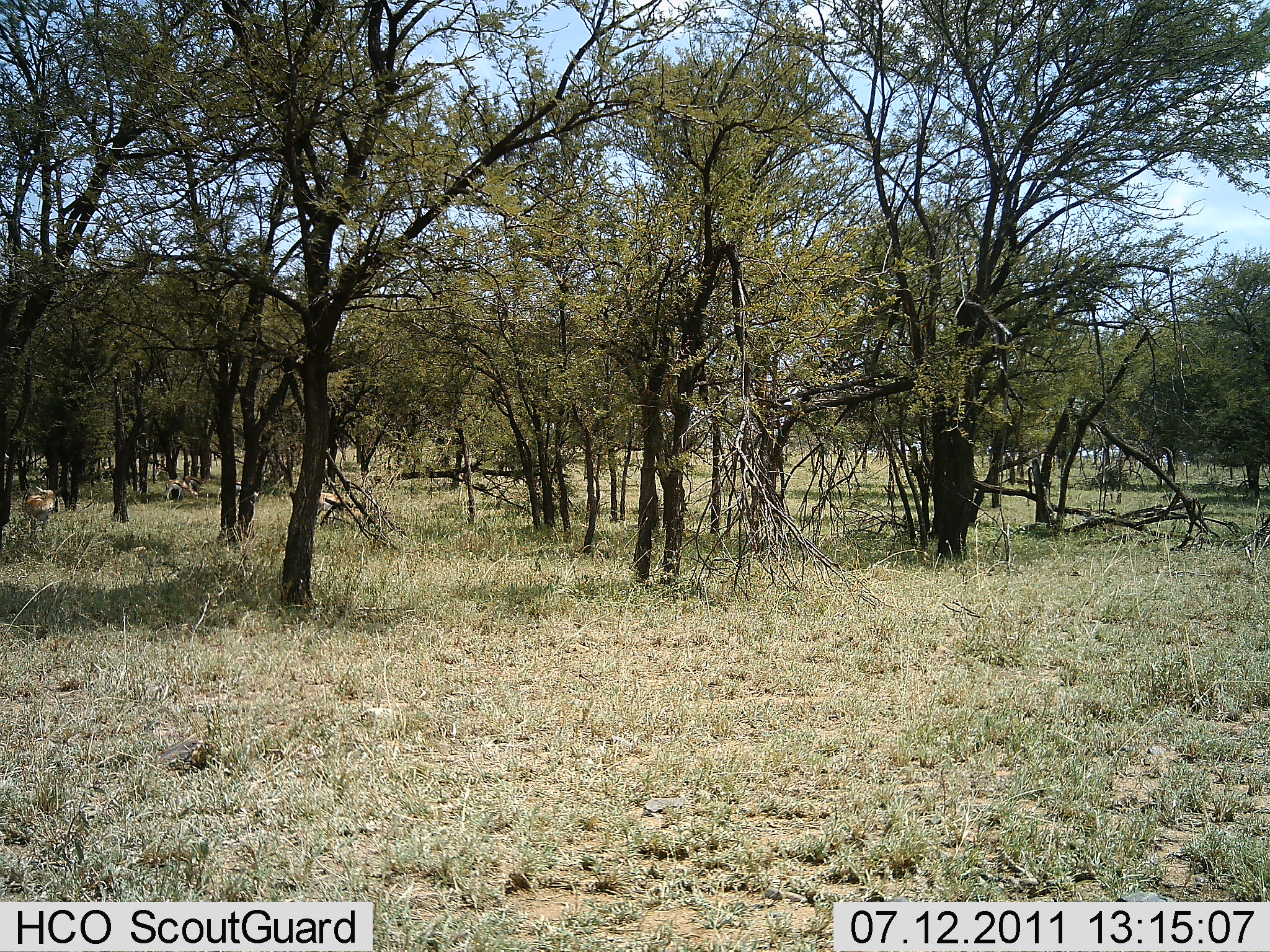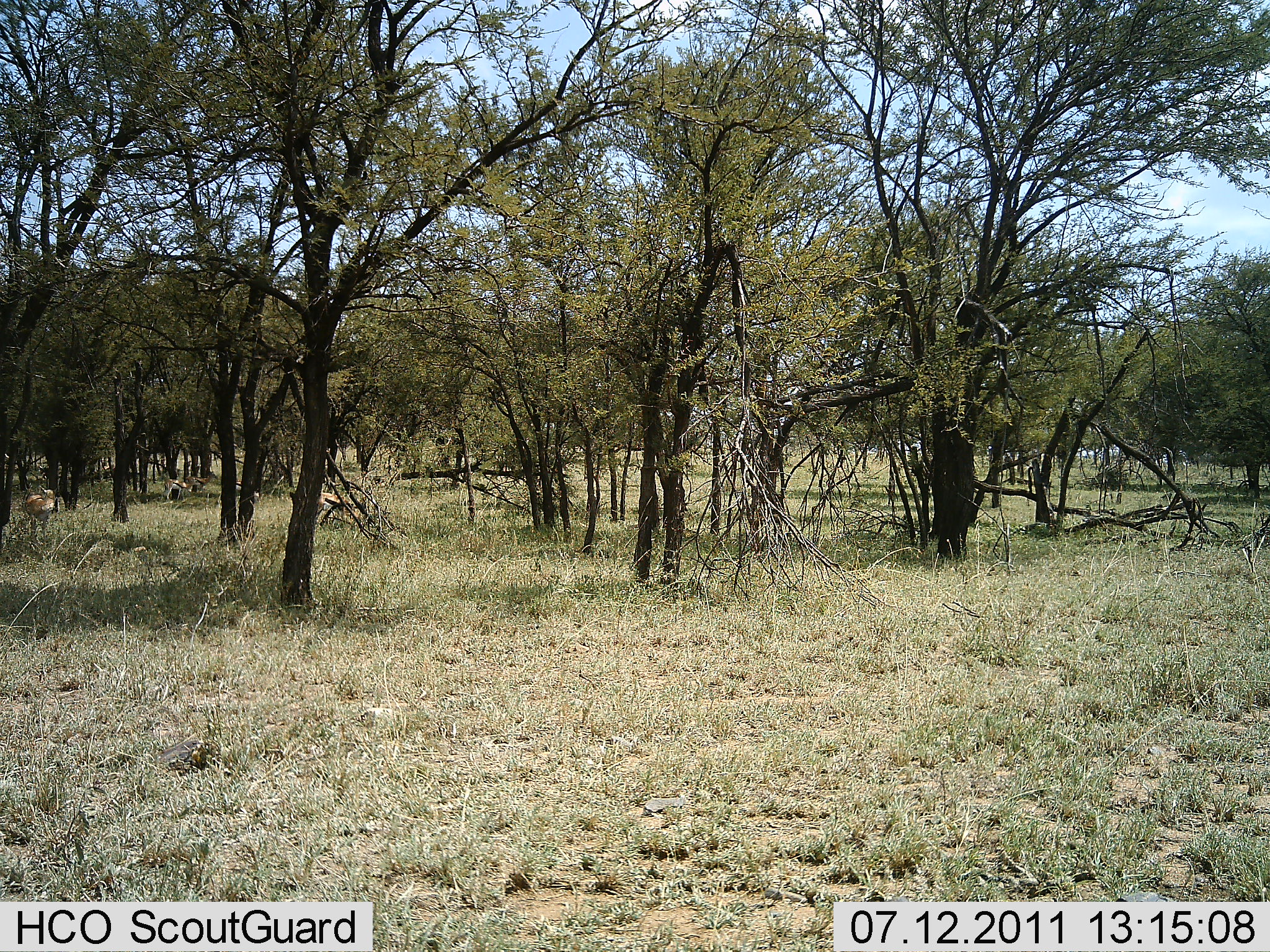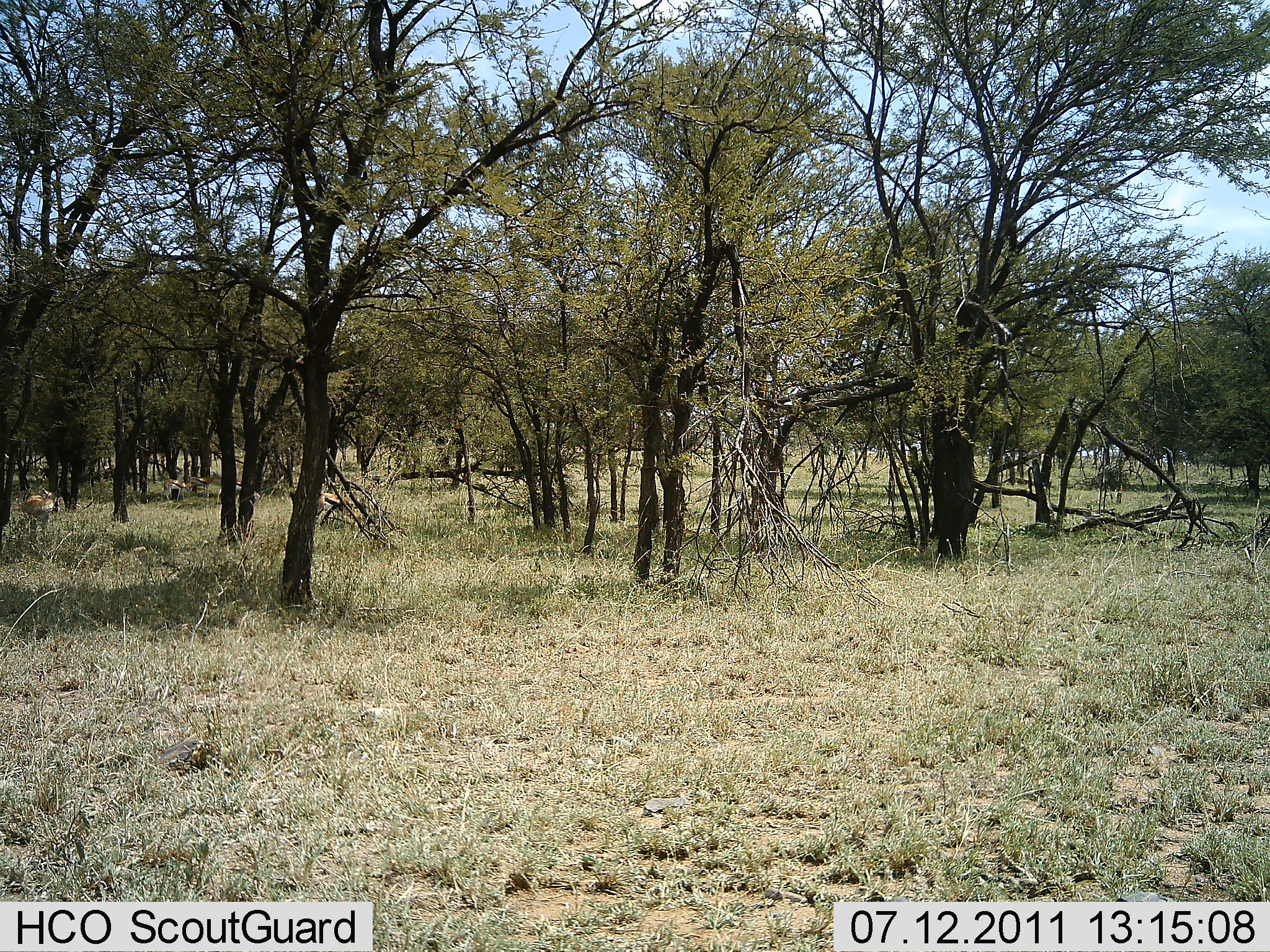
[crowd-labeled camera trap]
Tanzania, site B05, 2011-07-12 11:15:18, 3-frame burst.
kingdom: Animalia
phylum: Chordata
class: Mammalia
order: Artiodactyla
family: Bovidae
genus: Eudorcas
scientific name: Eudorcas thomsonii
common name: thomson's gazelle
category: gazellethomsons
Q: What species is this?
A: Gazellethomsons (thomson's gazelle) (Eudorcas thomsonii).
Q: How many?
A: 3.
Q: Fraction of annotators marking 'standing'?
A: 67%.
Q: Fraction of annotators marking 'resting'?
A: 0%.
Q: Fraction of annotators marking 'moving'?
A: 17%.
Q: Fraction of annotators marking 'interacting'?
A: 0%.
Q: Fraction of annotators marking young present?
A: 0%.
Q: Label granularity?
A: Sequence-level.